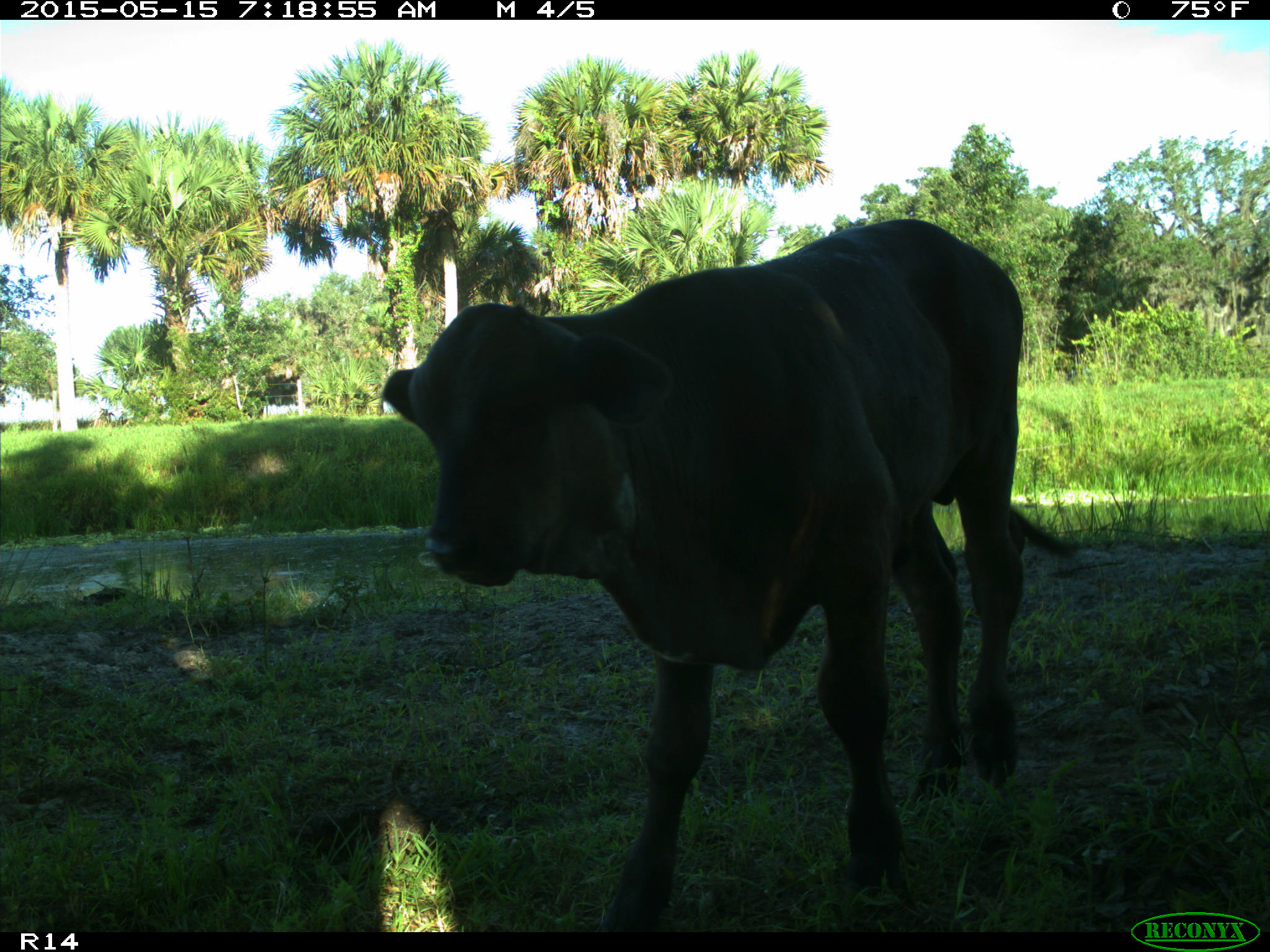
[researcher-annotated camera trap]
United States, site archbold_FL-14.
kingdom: Animalia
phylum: Chordata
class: Mammalia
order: Artiodactyla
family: Bovidae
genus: Bos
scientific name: Bos taurus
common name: domestic cow